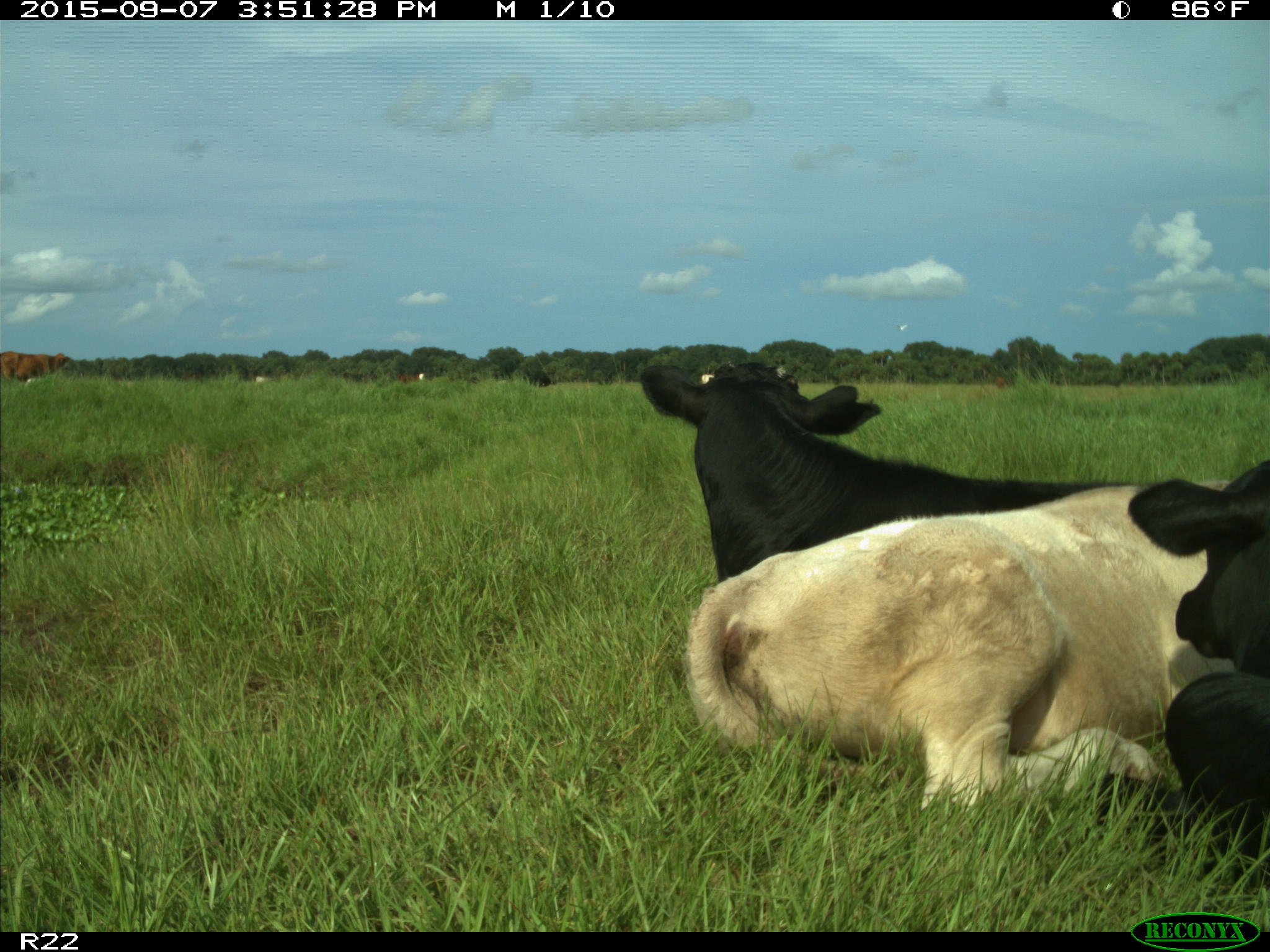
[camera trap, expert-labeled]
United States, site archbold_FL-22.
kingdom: Animalia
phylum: Chordata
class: Mammalia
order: Artiodactyla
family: Bovidae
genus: Bos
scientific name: Bos taurus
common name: domestic cow